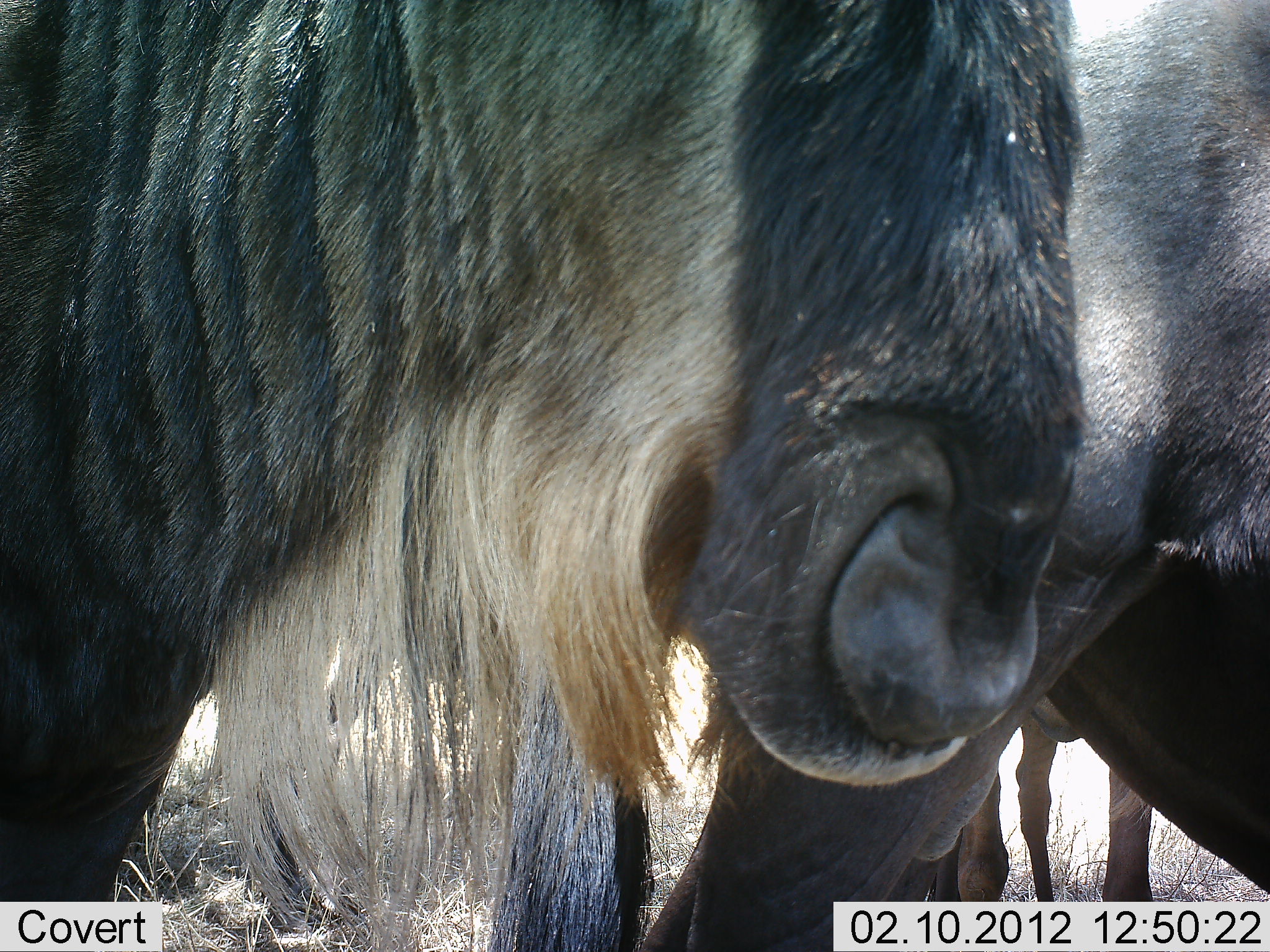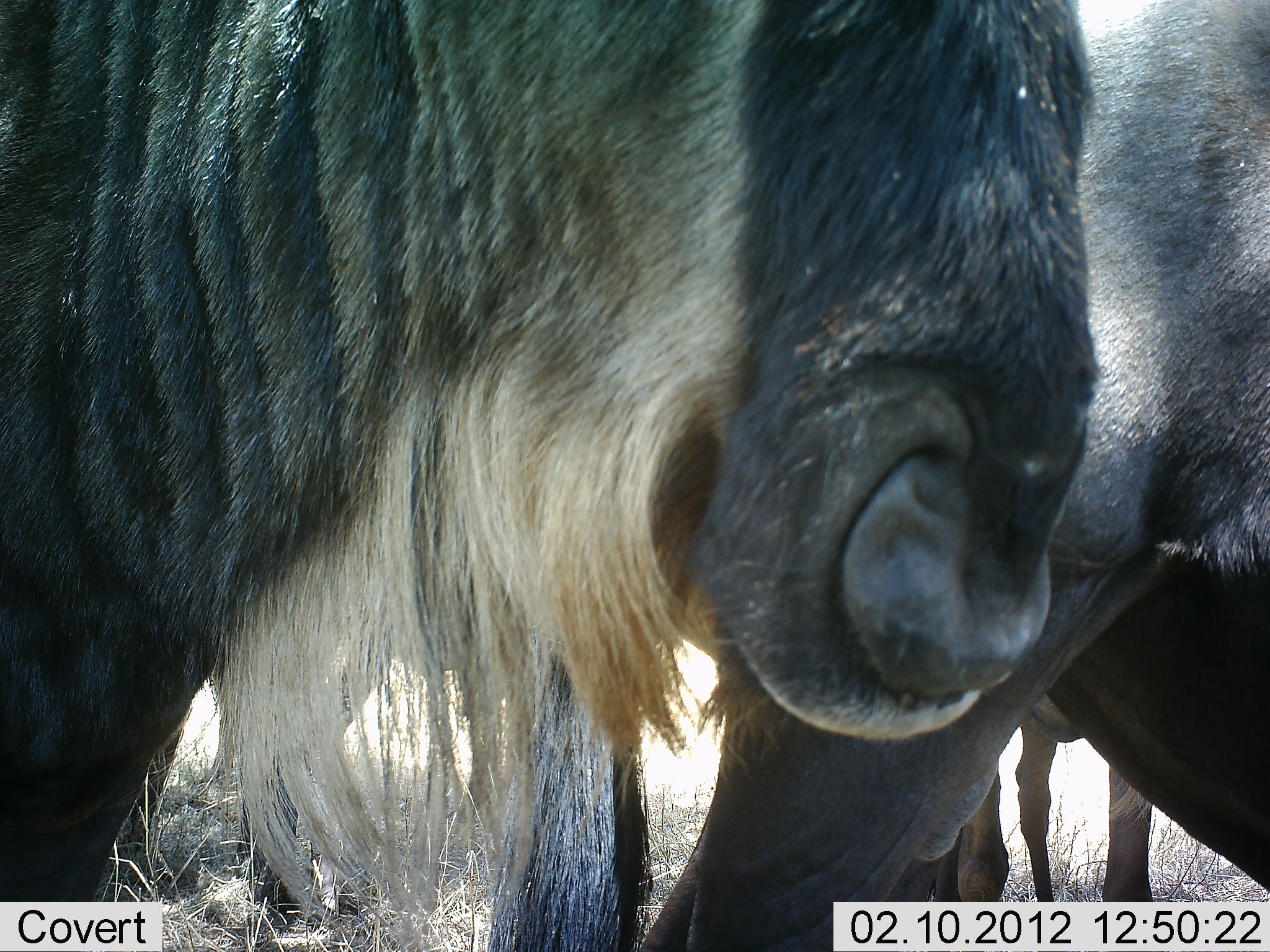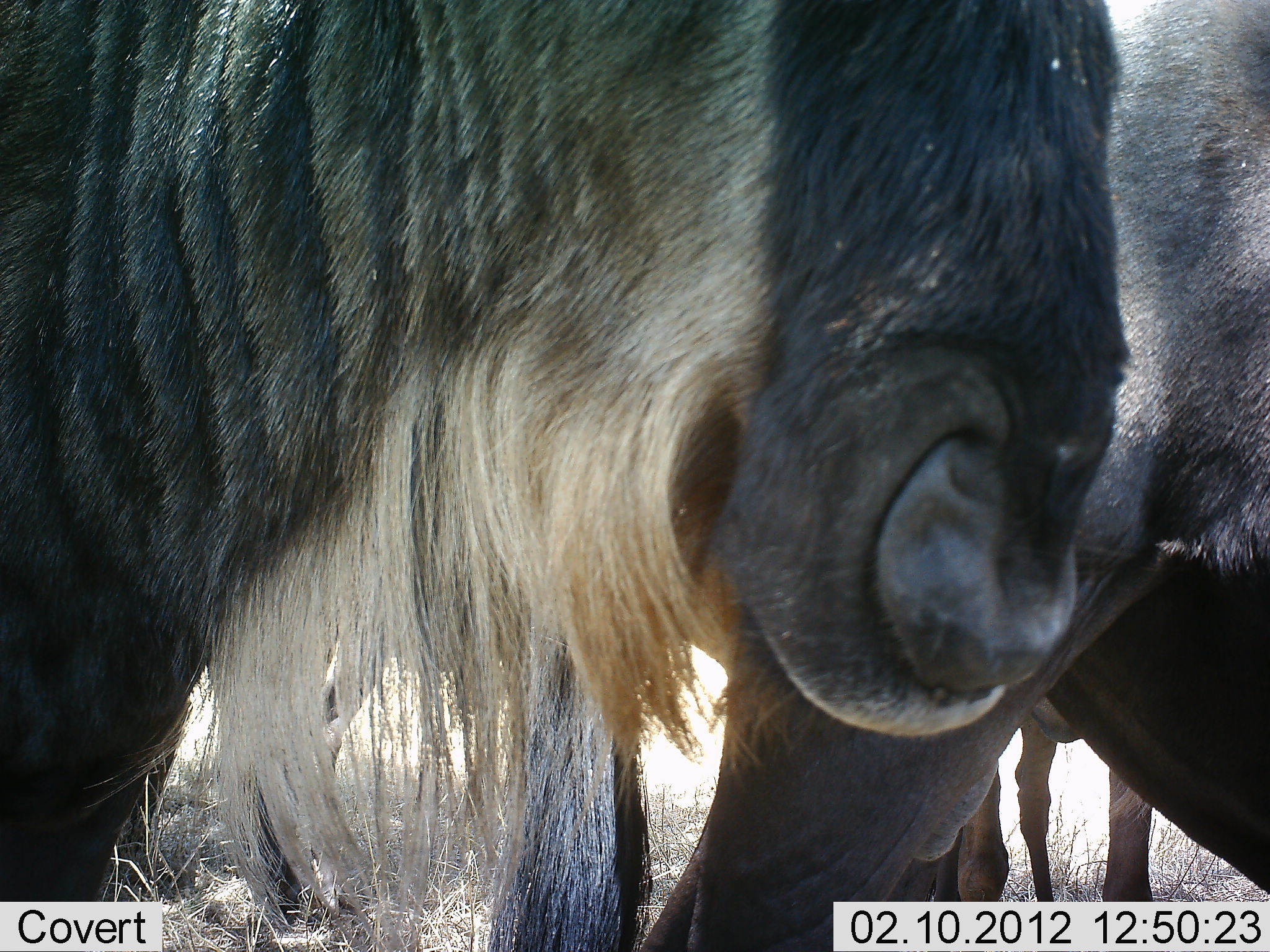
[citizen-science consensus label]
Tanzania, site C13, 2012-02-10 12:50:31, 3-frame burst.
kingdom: Animalia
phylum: Chordata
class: Mammalia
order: Artiodactyla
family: Bovidae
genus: Connochaetes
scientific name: Connochaetes taurinus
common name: blue wildebeest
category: wildebeest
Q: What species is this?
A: Wildebeest (blue wildebeest) (Connochaetes taurinus).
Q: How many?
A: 3.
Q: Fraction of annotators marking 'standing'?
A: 100%.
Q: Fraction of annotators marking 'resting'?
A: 0%.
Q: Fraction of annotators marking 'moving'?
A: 0%.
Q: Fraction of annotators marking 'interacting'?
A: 0%.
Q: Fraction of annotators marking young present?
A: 0%.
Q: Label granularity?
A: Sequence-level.